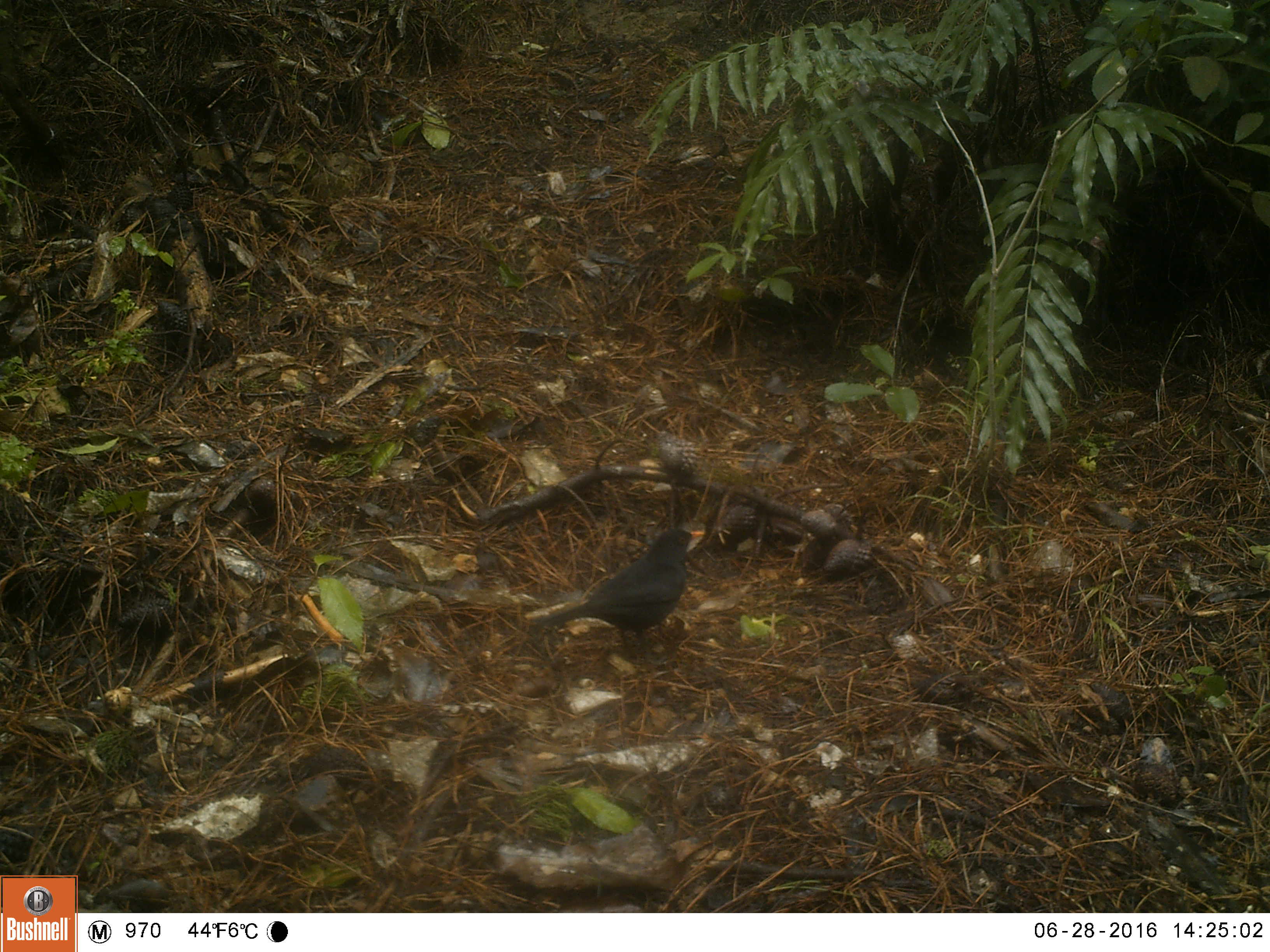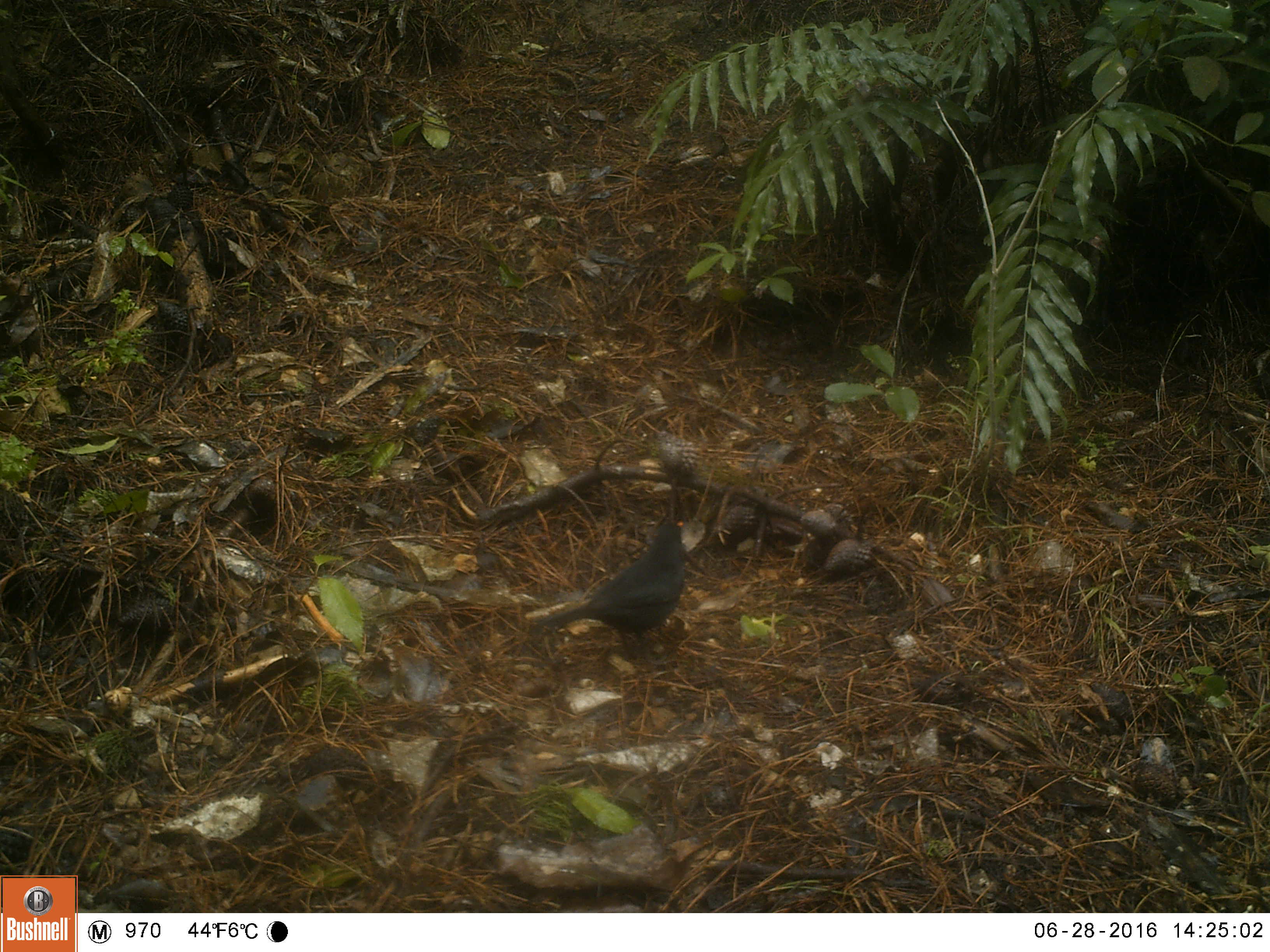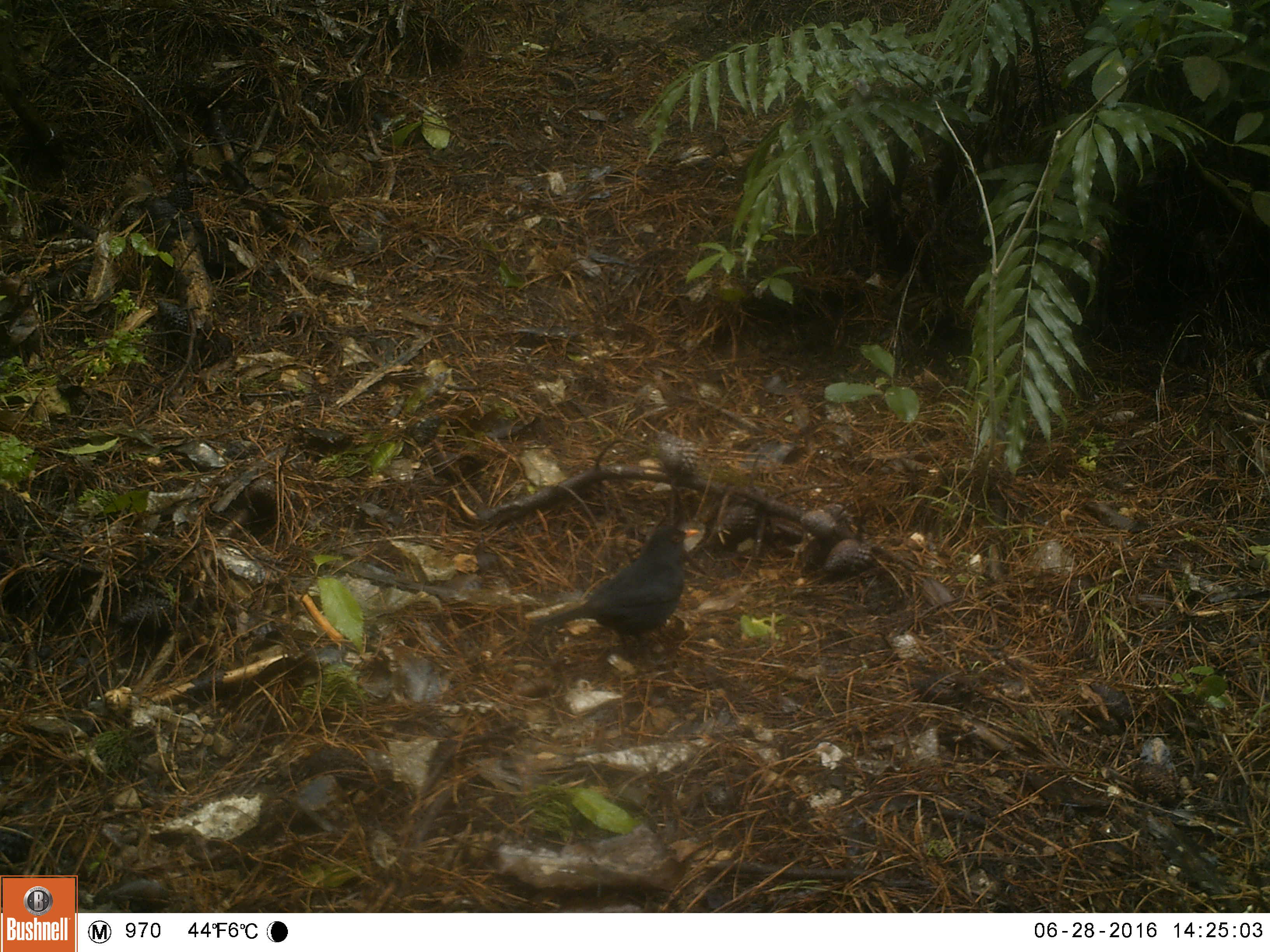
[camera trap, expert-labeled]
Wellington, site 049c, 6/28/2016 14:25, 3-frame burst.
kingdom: Animalia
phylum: Chordata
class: Aves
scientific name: Aves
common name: bird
Bird (Aves).